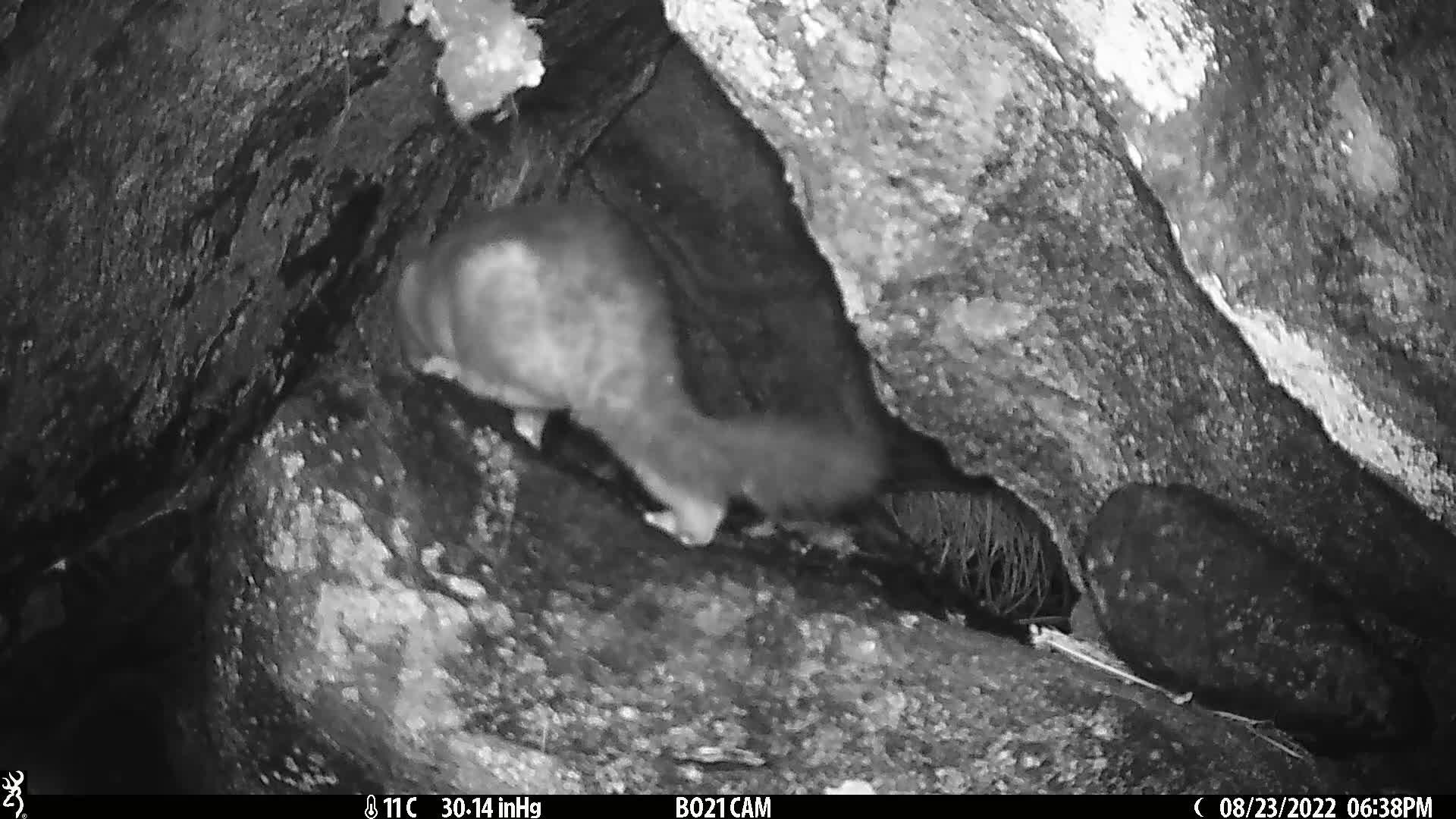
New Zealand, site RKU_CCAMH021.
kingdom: Animalia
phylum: Chordata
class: Mammalia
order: Diprotodontia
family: Phalangeridae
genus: Trichosurus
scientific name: Trichosurus vulpecula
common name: common brushtail possum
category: possum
Possum (common brushtail possum) (Trichosurus vulpecula).